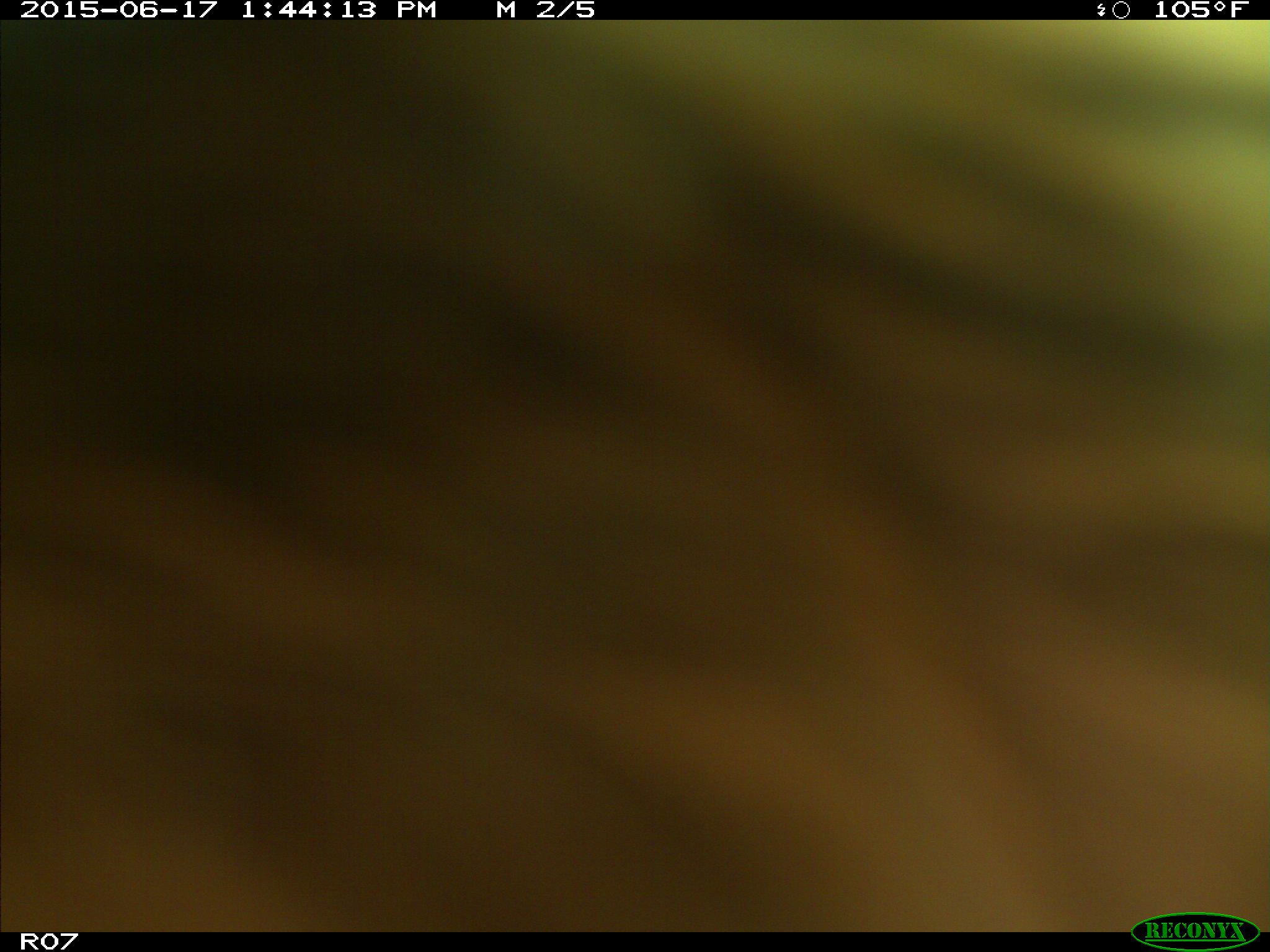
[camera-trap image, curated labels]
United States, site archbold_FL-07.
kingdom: Animalia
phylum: Chordata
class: Mammalia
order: Artiodactyla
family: Bovidae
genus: Bos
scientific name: Bos taurus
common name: domestic cow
Bos taurus (domestic cow).